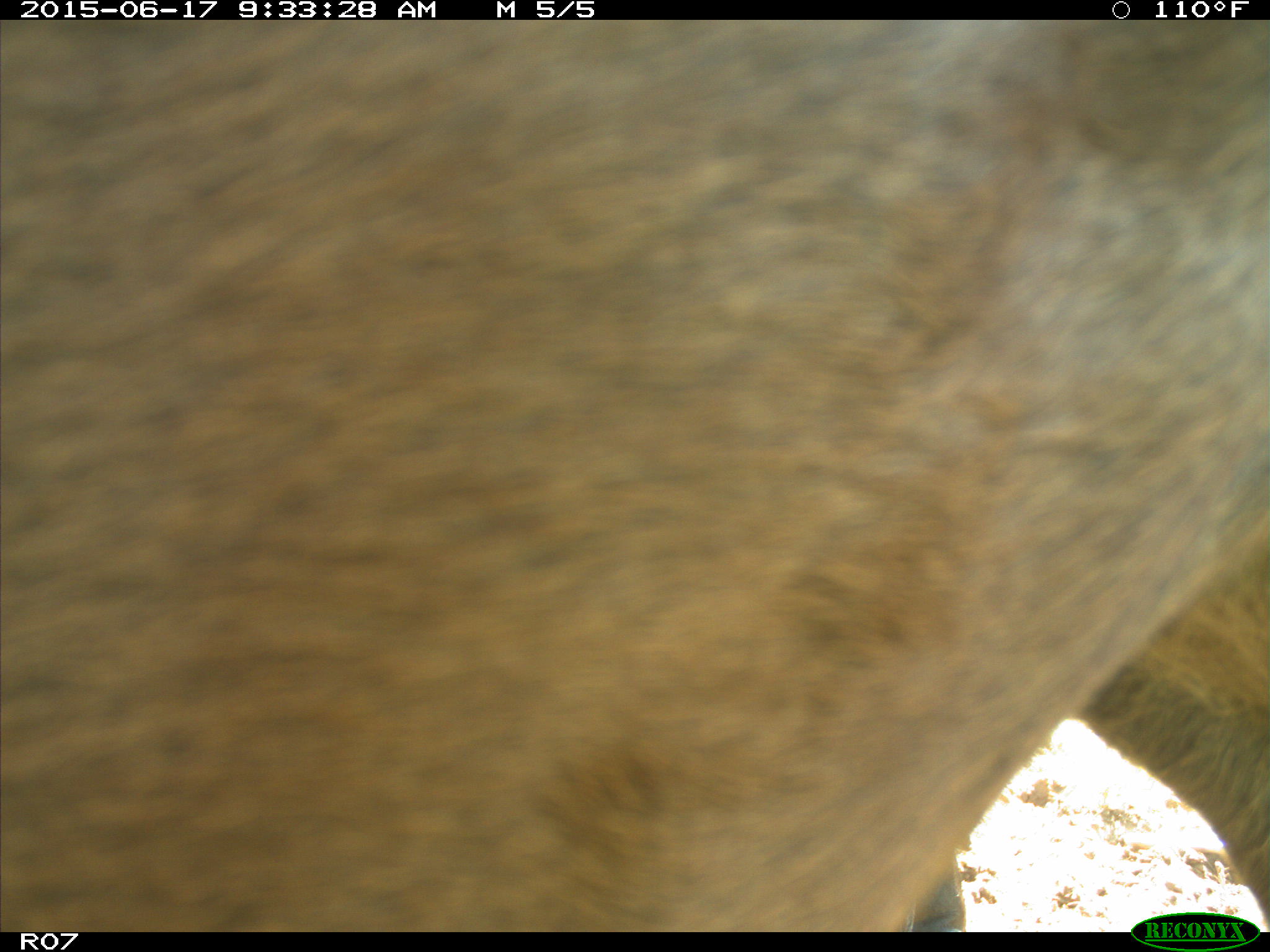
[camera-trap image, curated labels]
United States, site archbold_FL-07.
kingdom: Animalia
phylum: Chordata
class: Mammalia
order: Artiodactyla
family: Bovidae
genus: Bos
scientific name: Bos taurus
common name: domestic cow